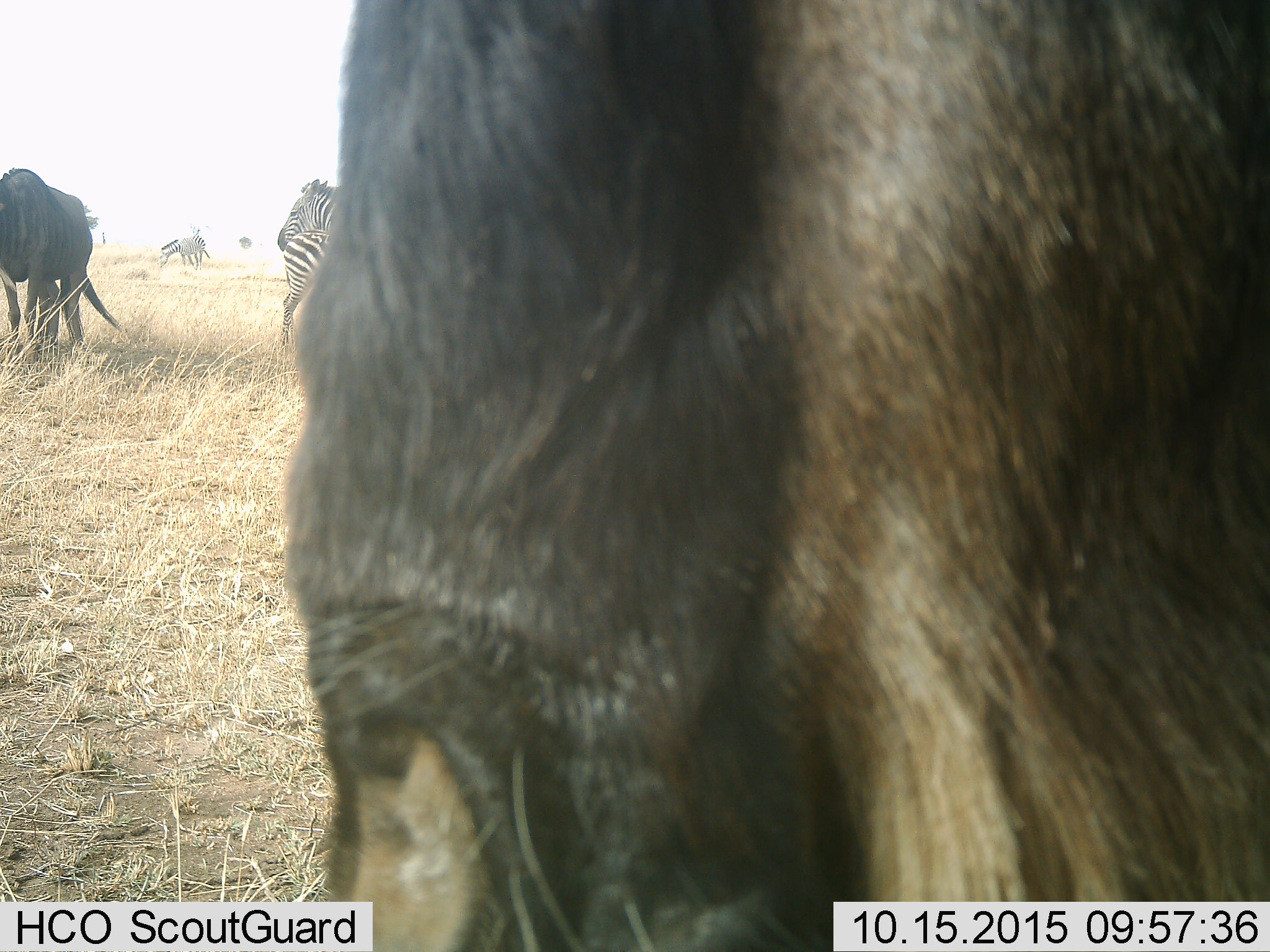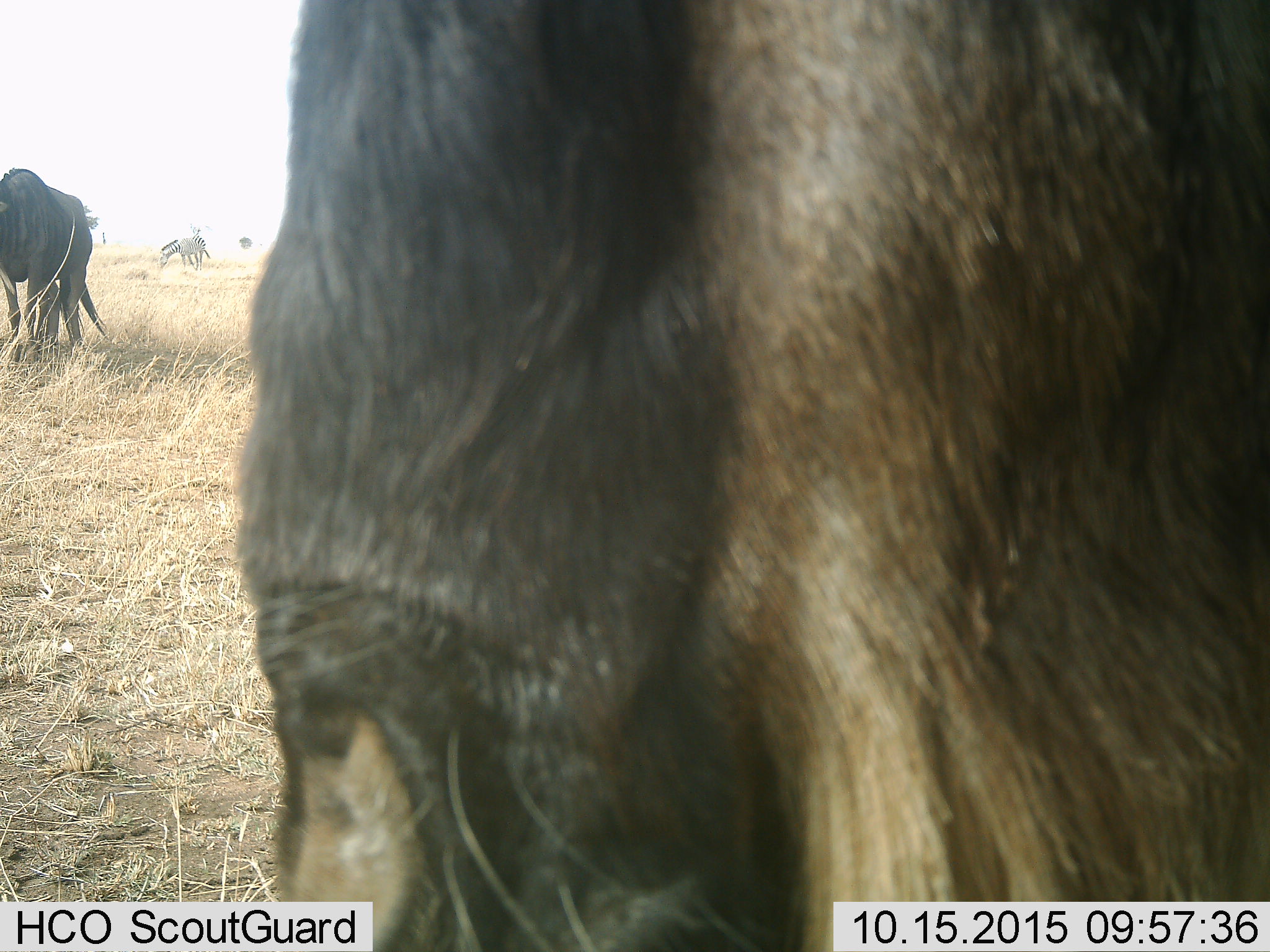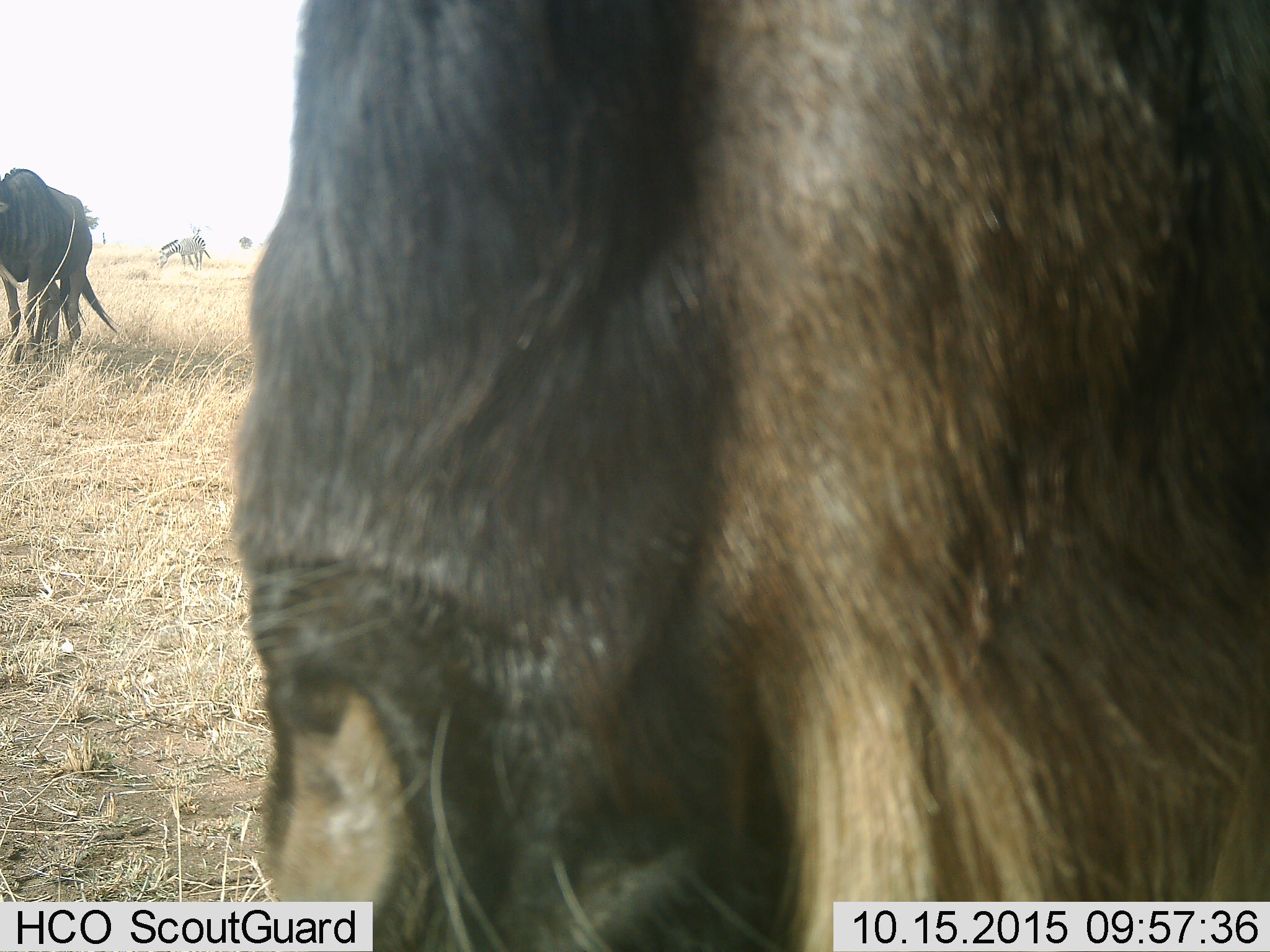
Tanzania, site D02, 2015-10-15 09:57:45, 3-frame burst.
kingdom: Animalia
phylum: Chordata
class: Mammalia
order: Artiodactyla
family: Bovidae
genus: Connochaetes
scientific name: Connochaetes taurinus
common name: blue wildebeest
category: wildebeest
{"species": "wildebeest (blue wildebeest) (Connochaetes taurinus)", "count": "2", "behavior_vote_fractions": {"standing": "100%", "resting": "0%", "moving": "10%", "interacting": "10%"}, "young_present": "0%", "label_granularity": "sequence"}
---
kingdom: Animalia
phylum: Chordata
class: Mammalia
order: Perissodactyla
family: Equidae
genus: Equus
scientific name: Equus quagga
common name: plains zebra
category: zebra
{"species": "zebra (plains zebra) (Equus quagga)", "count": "3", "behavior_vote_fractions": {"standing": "100%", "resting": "0%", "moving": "8%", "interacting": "8%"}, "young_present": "23%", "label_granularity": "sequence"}